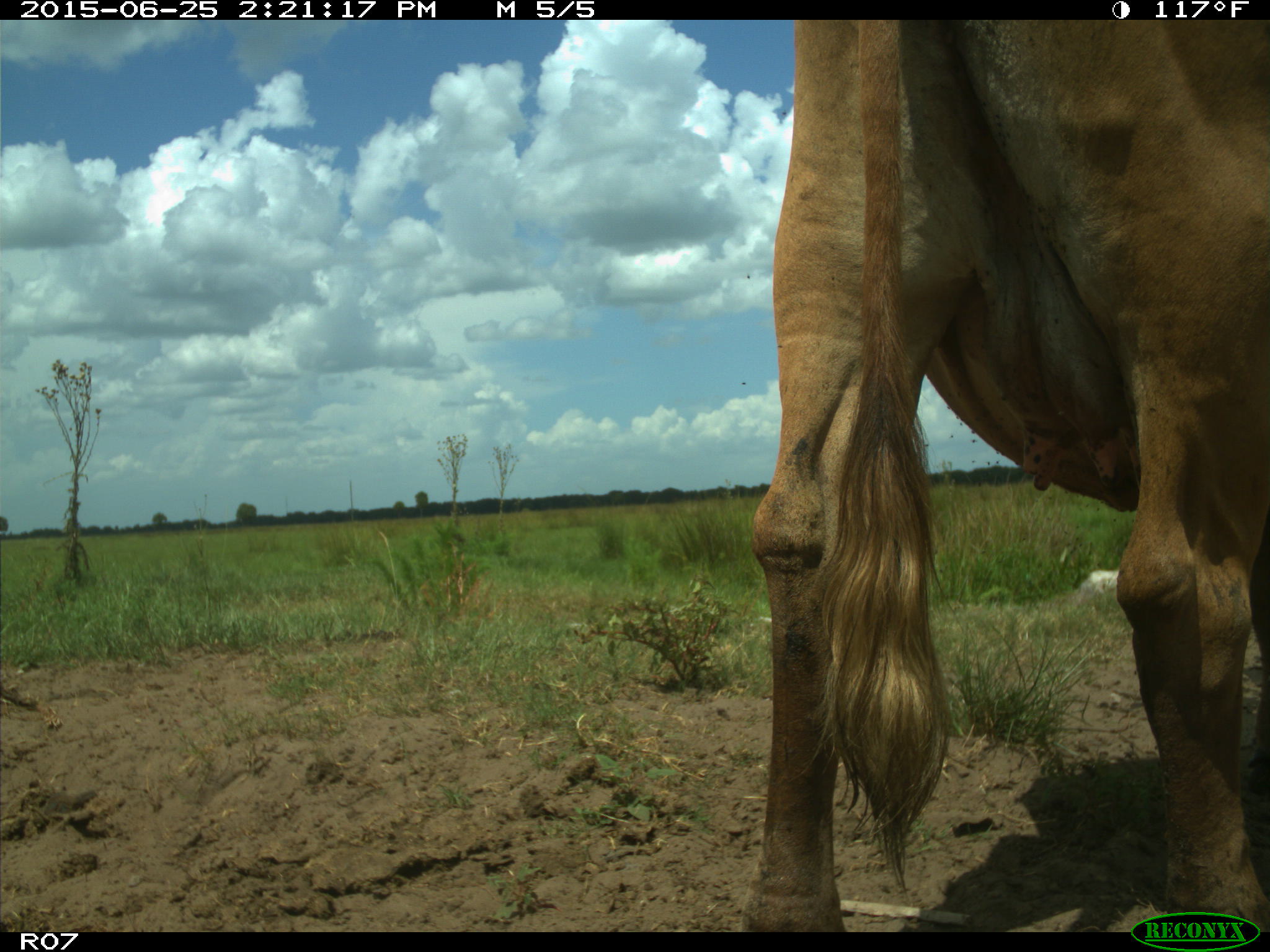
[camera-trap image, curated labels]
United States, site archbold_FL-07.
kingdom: Animalia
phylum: Chordata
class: Mammalia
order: Artiodactyla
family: Bovidae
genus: Bos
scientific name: Bos taurus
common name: domestic cow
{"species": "Bos taurus (domestic cow)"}